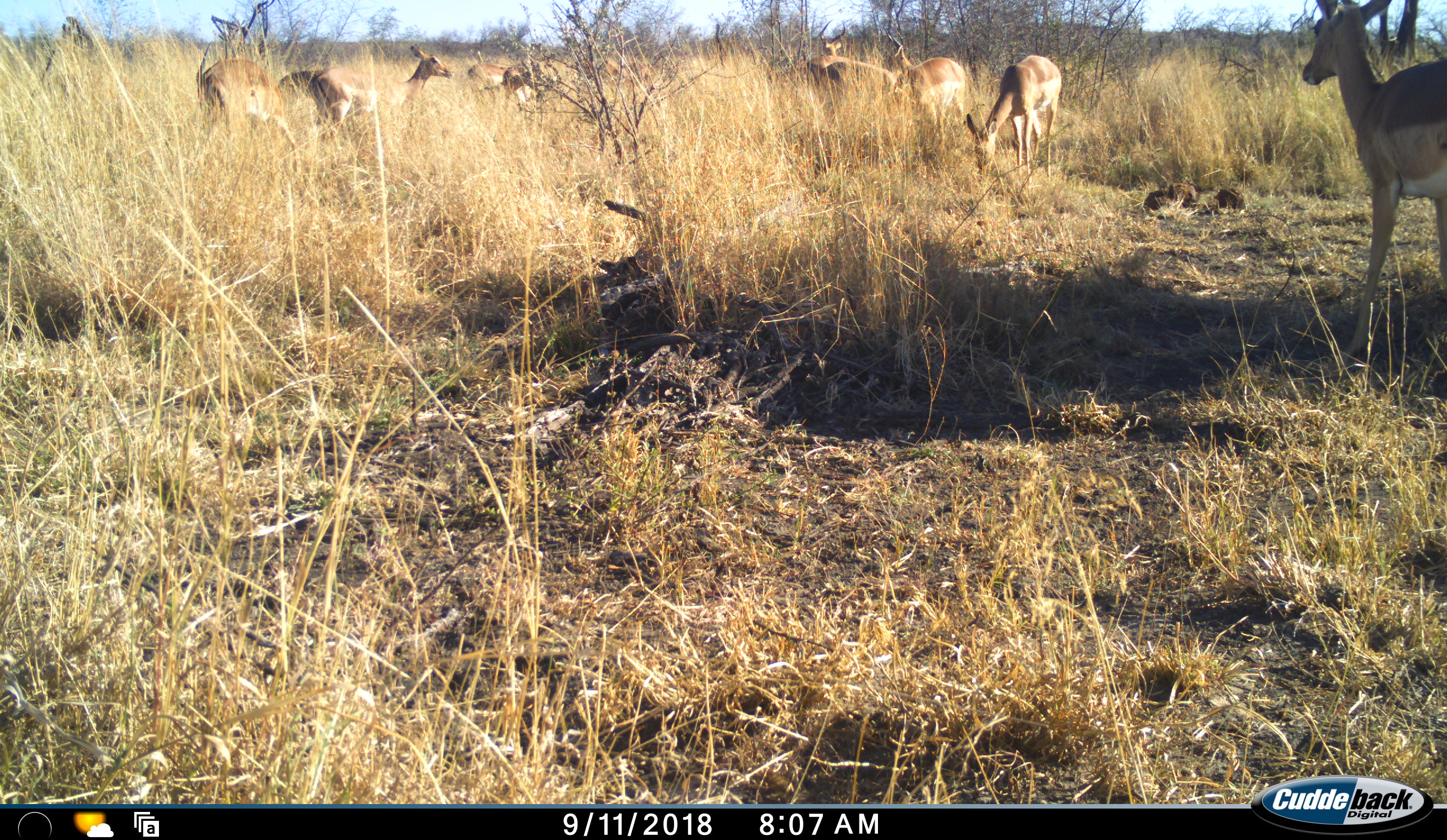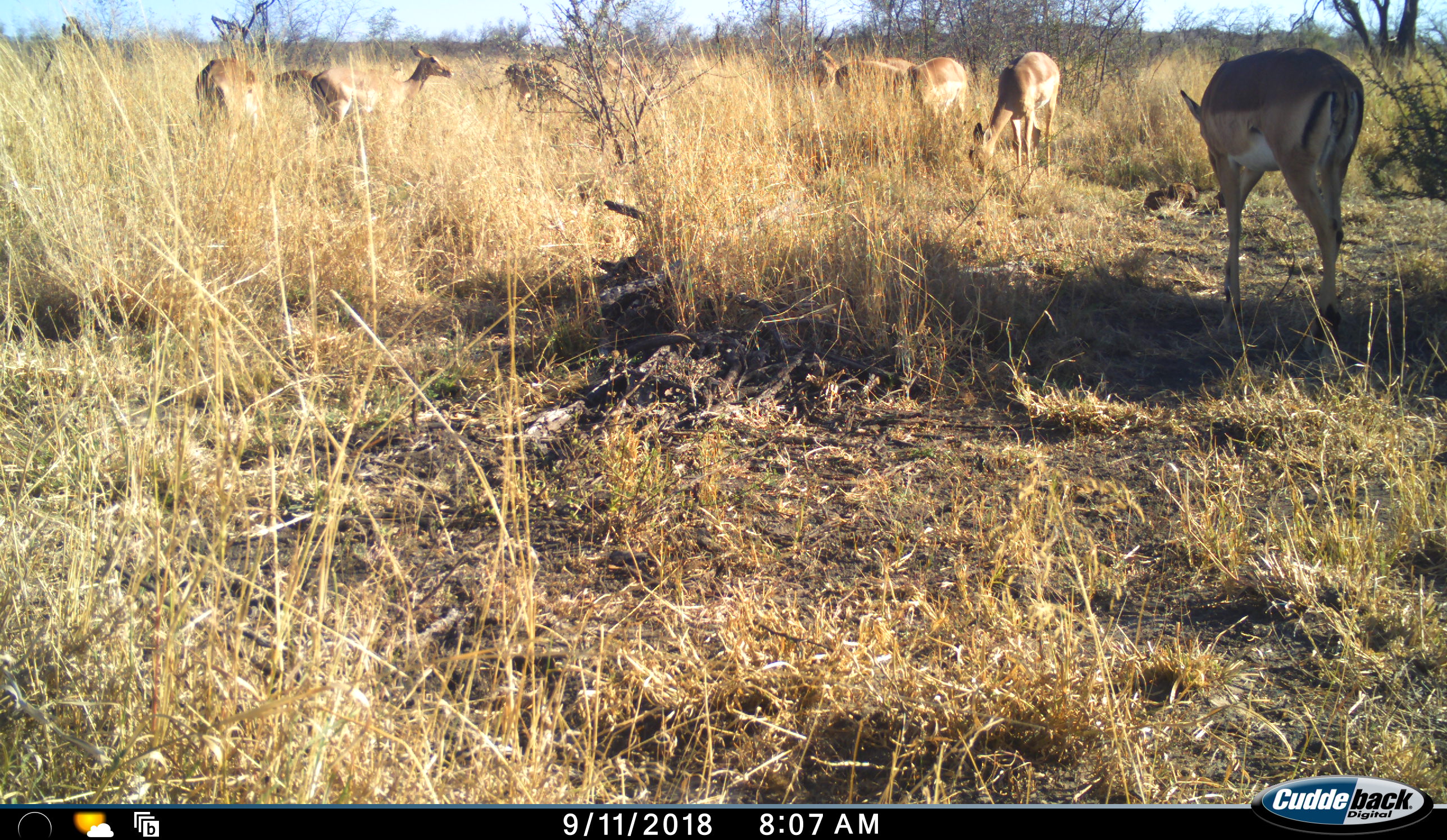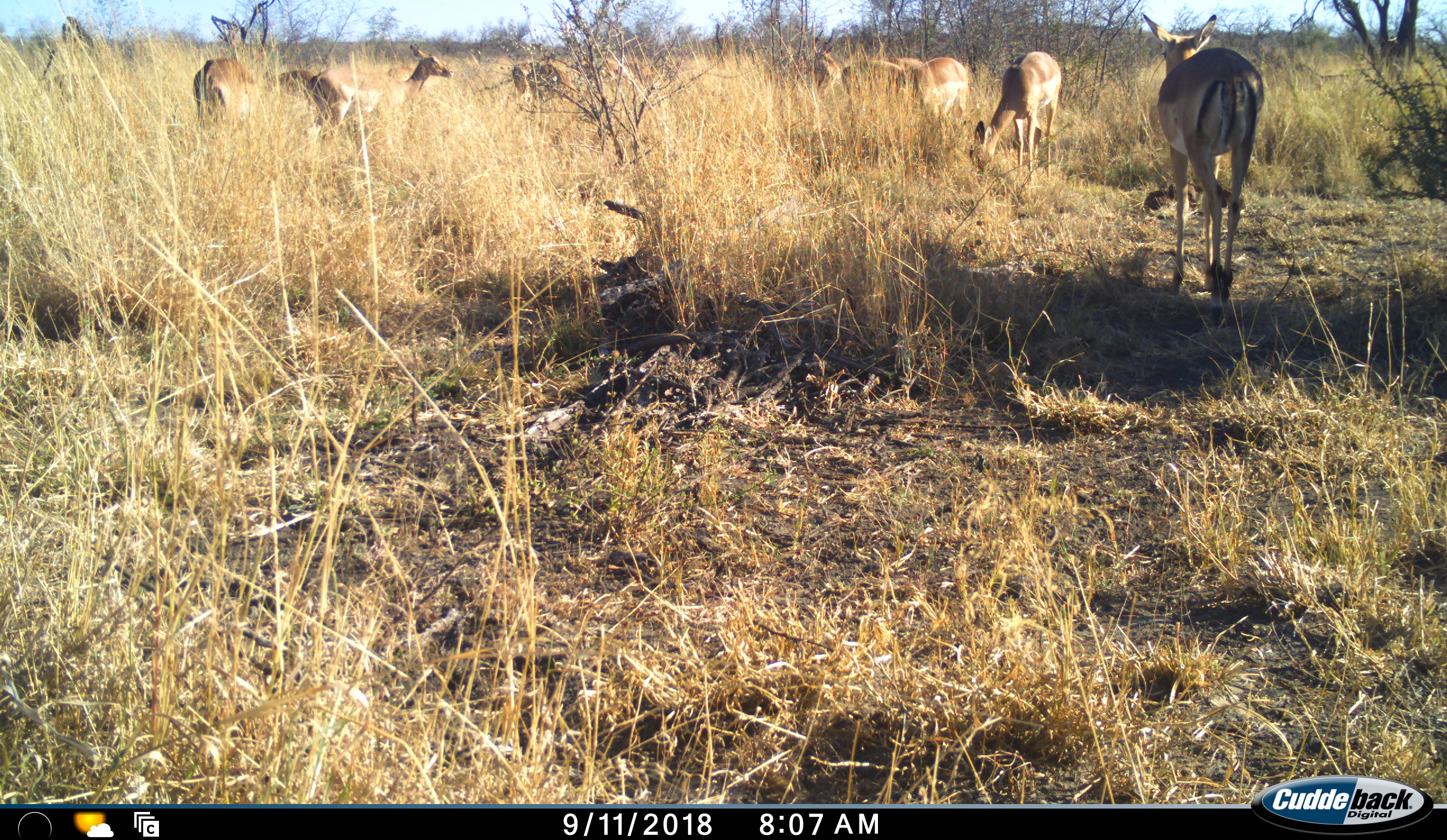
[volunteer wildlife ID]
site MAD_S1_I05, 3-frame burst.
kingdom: Animalia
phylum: Chordata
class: Mammalia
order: Artiodactyla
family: Bovidae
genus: Aepyceros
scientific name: Aepyceros melampus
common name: impala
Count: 11-50.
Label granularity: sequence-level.